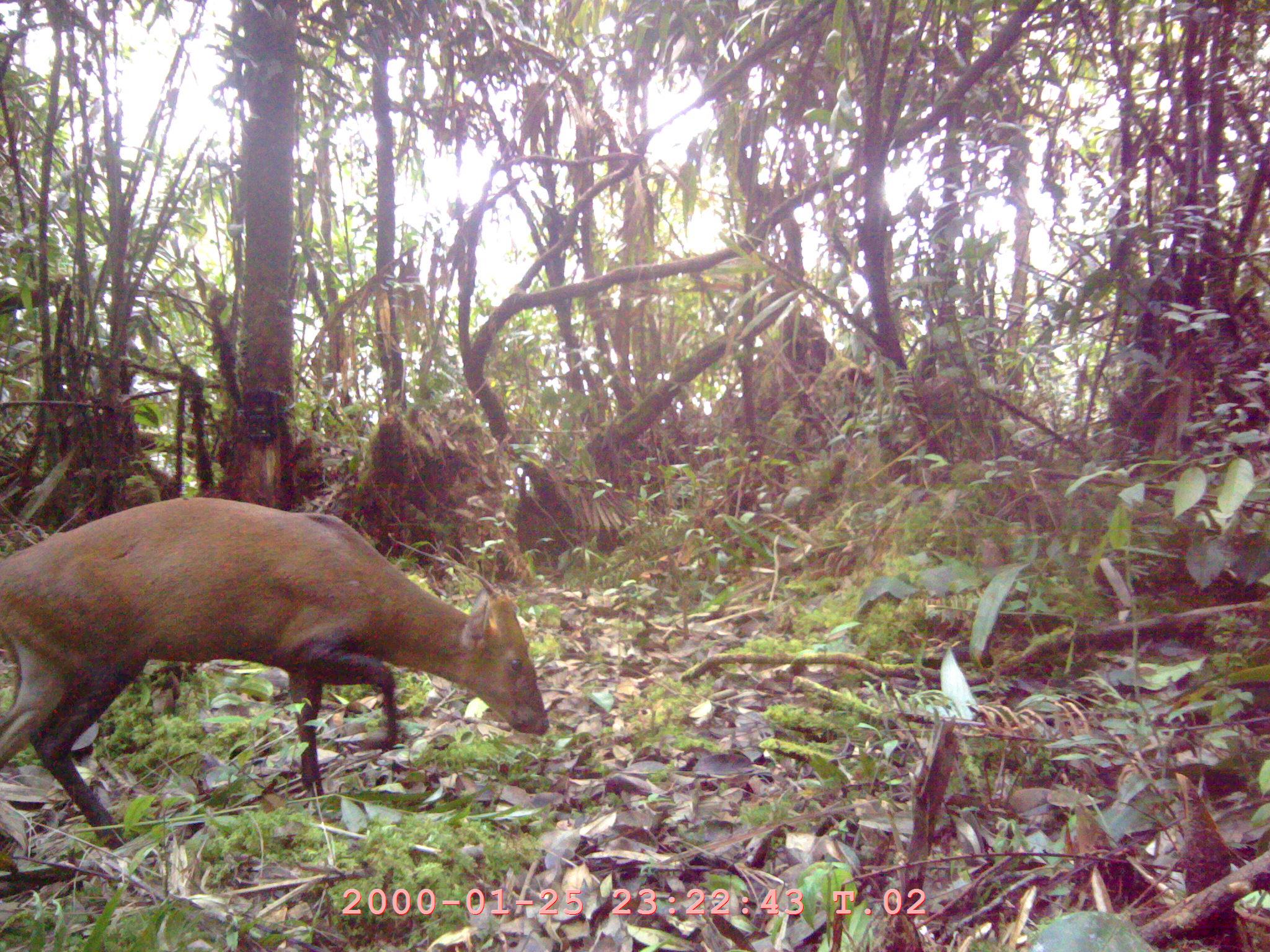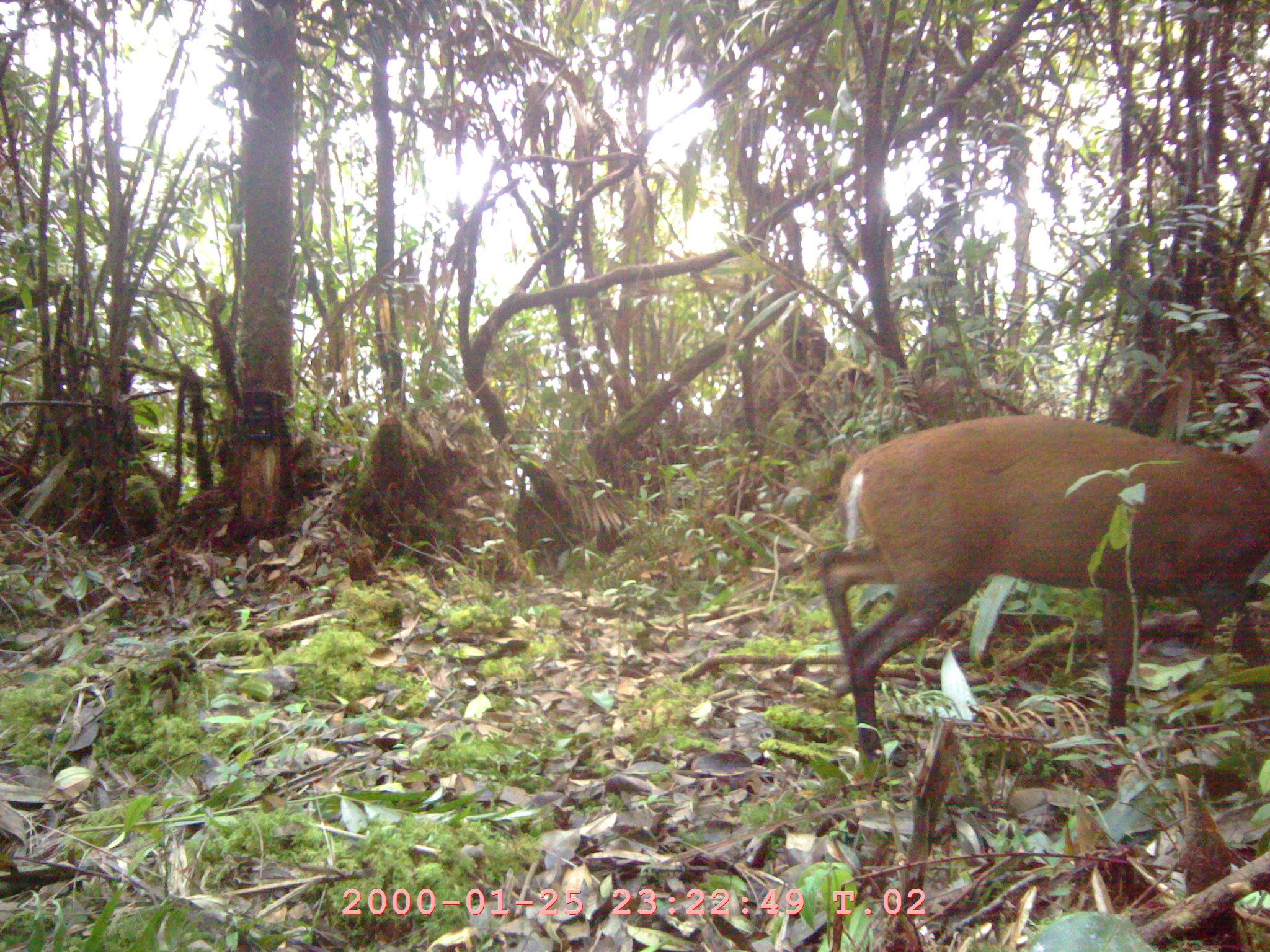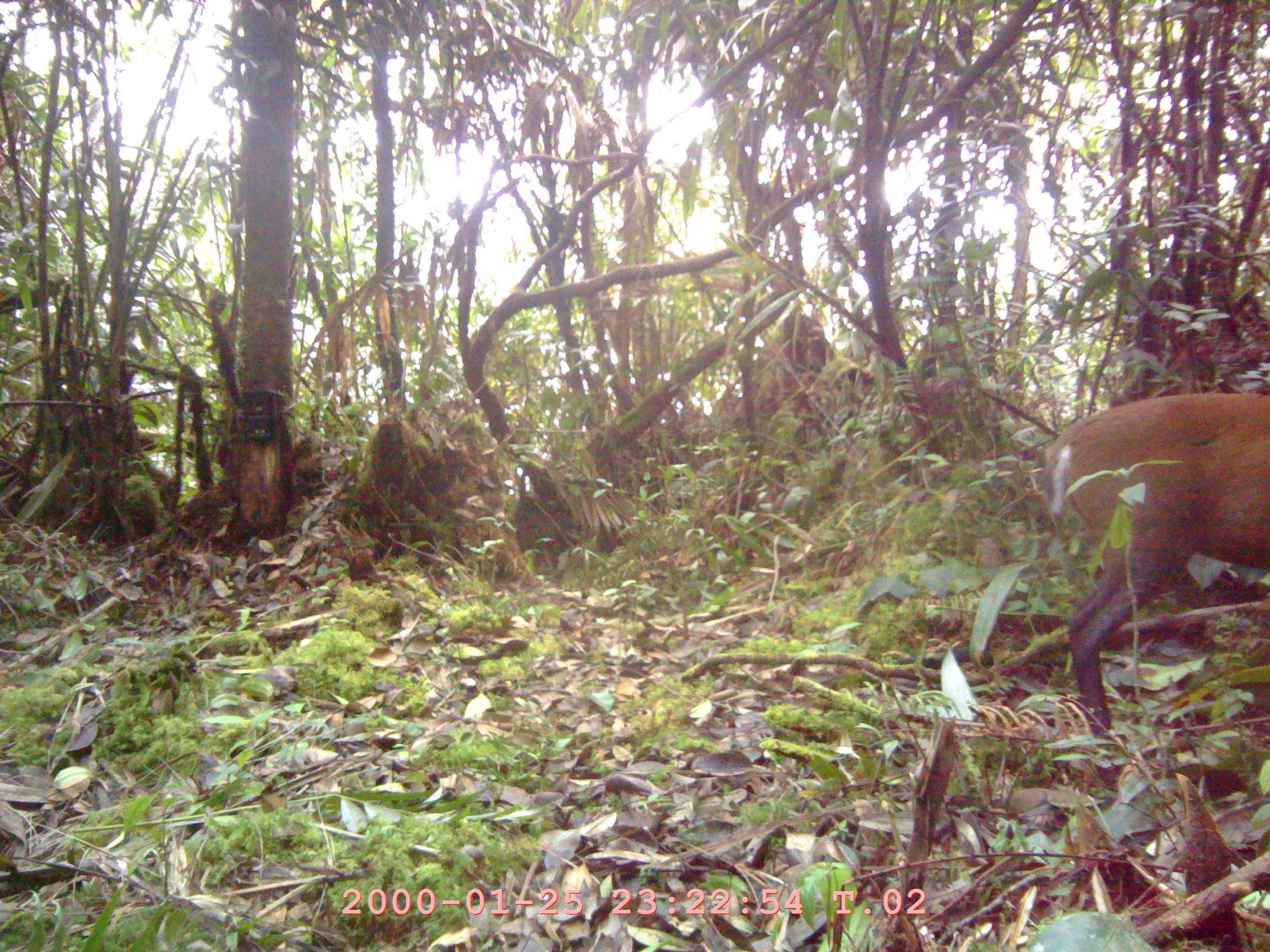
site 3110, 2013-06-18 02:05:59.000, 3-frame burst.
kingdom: Animalia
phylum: Chordata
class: Mammalia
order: Artiodactyla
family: Cervidae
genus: Muntiacus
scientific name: Muntiacus muntjak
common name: southern red muntjac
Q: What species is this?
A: Muntiacus muntjak (southern red muntjac).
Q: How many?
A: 1.